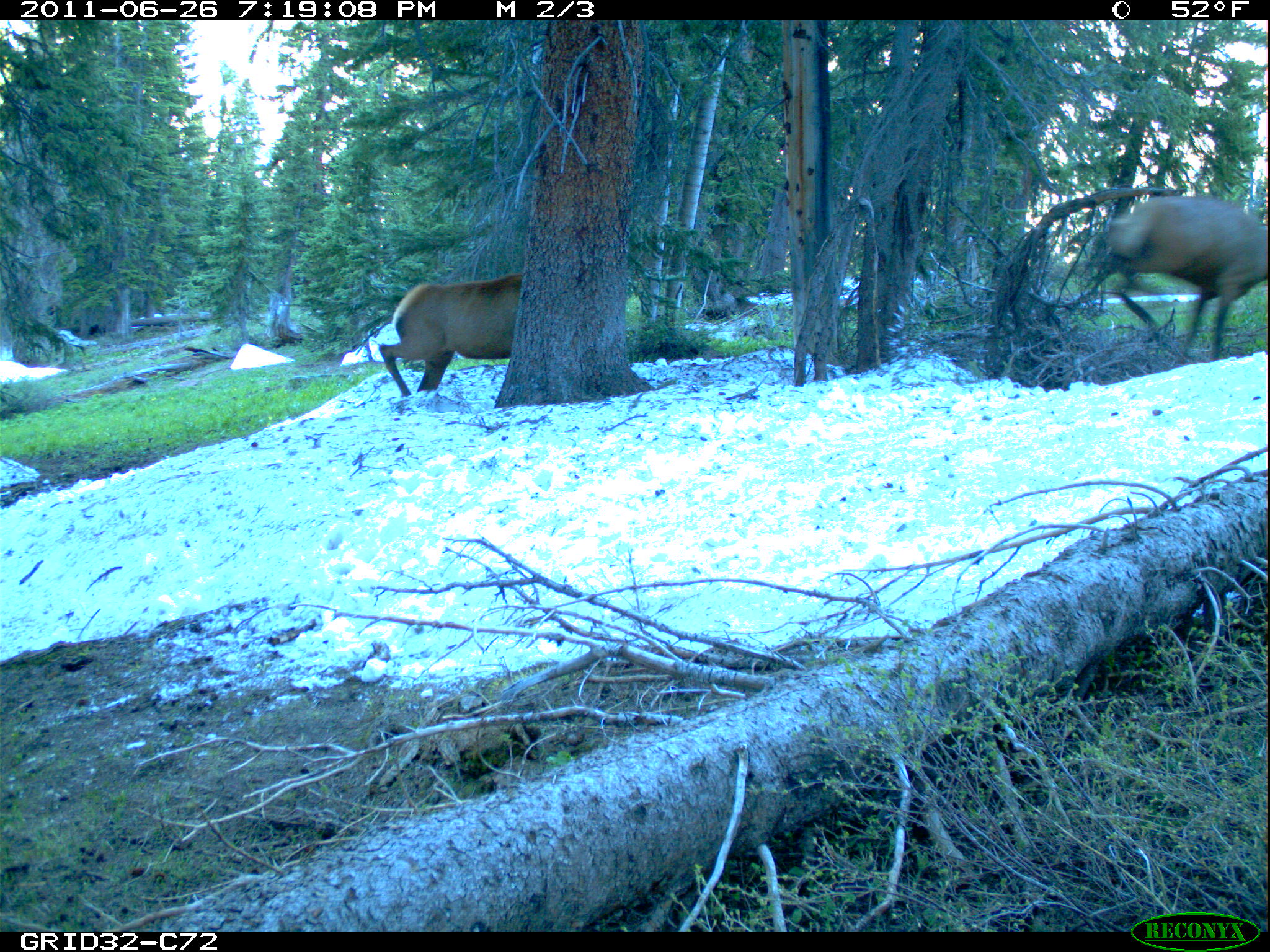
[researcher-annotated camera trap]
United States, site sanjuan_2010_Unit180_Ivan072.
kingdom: Animalia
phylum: Chordata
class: Mammalia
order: Artiodactyla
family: Cervidae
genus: Cervus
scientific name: Cervus elaphus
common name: red deer